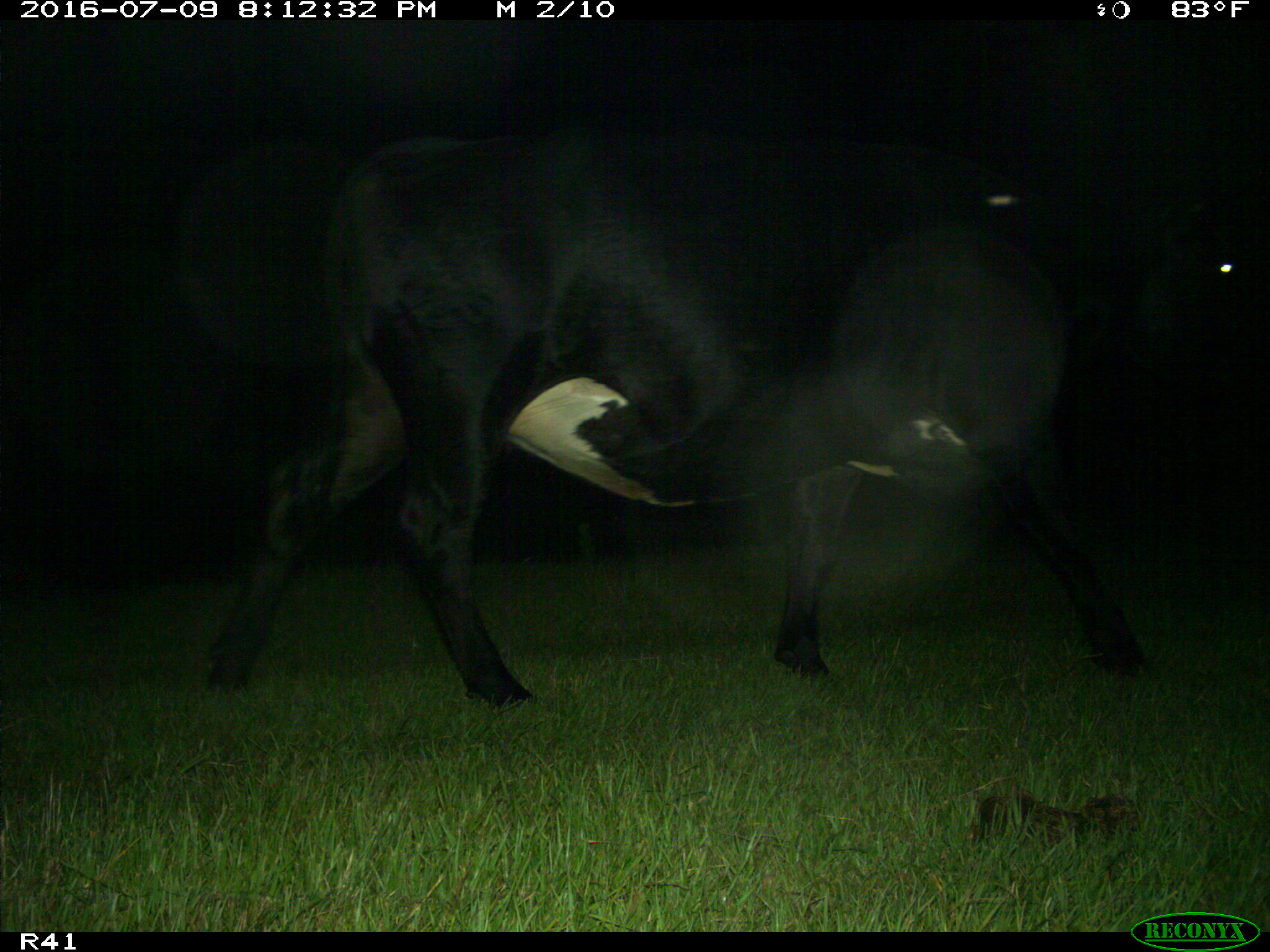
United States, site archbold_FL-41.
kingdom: Animalia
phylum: Chordata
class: Mammalia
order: Artiodactyla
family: Bovidae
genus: Bos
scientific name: Bos taurus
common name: domestic cow